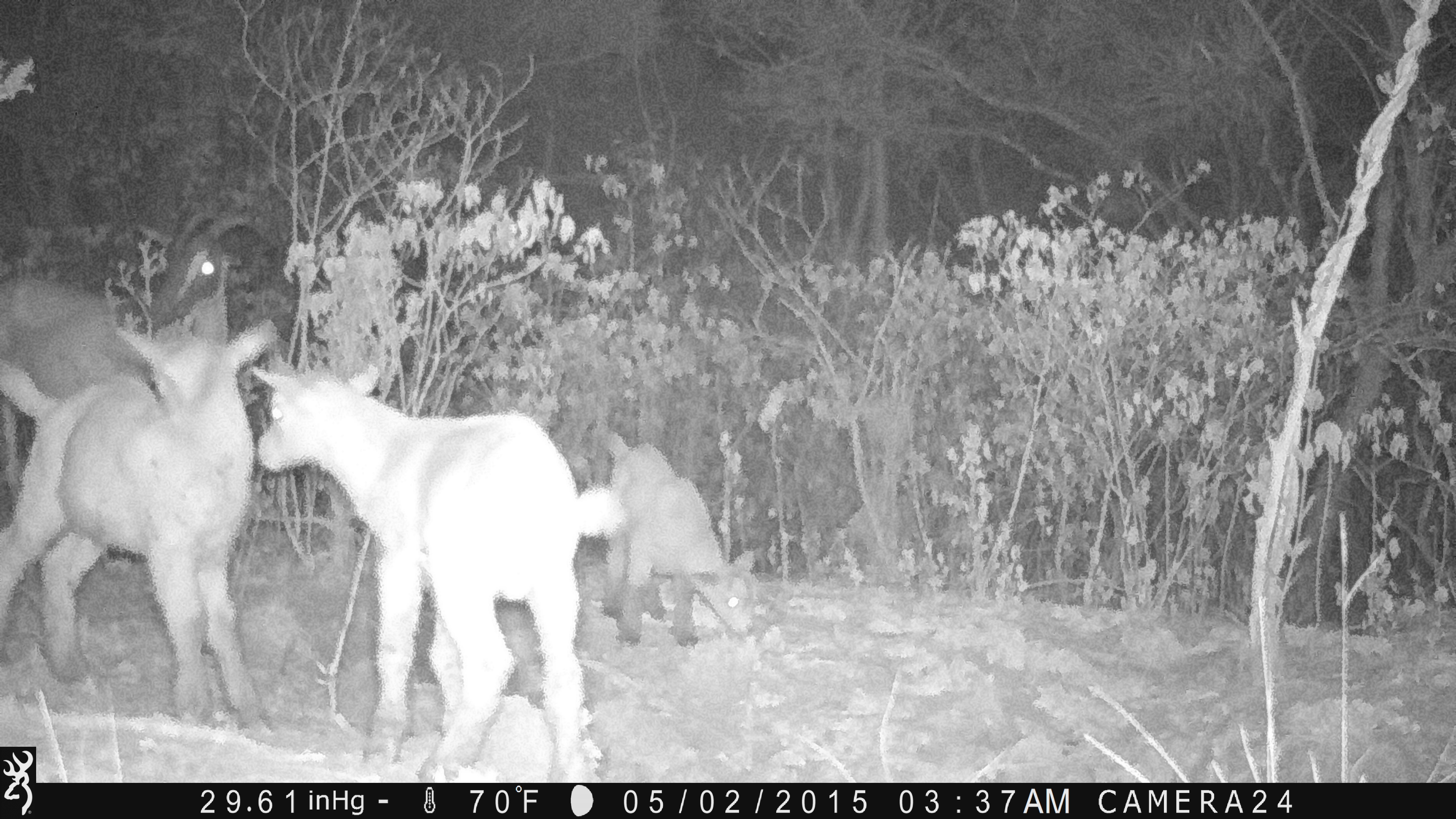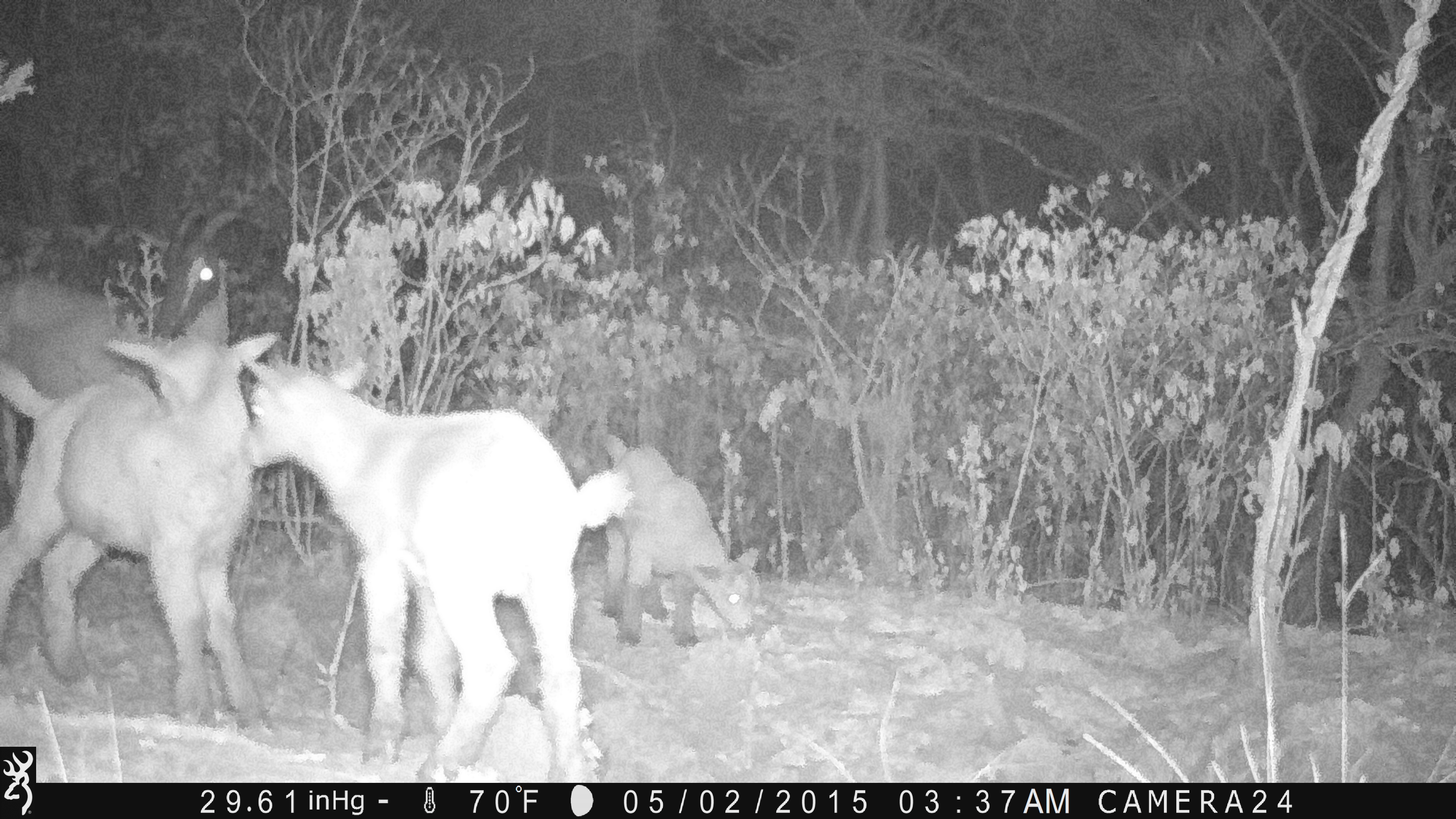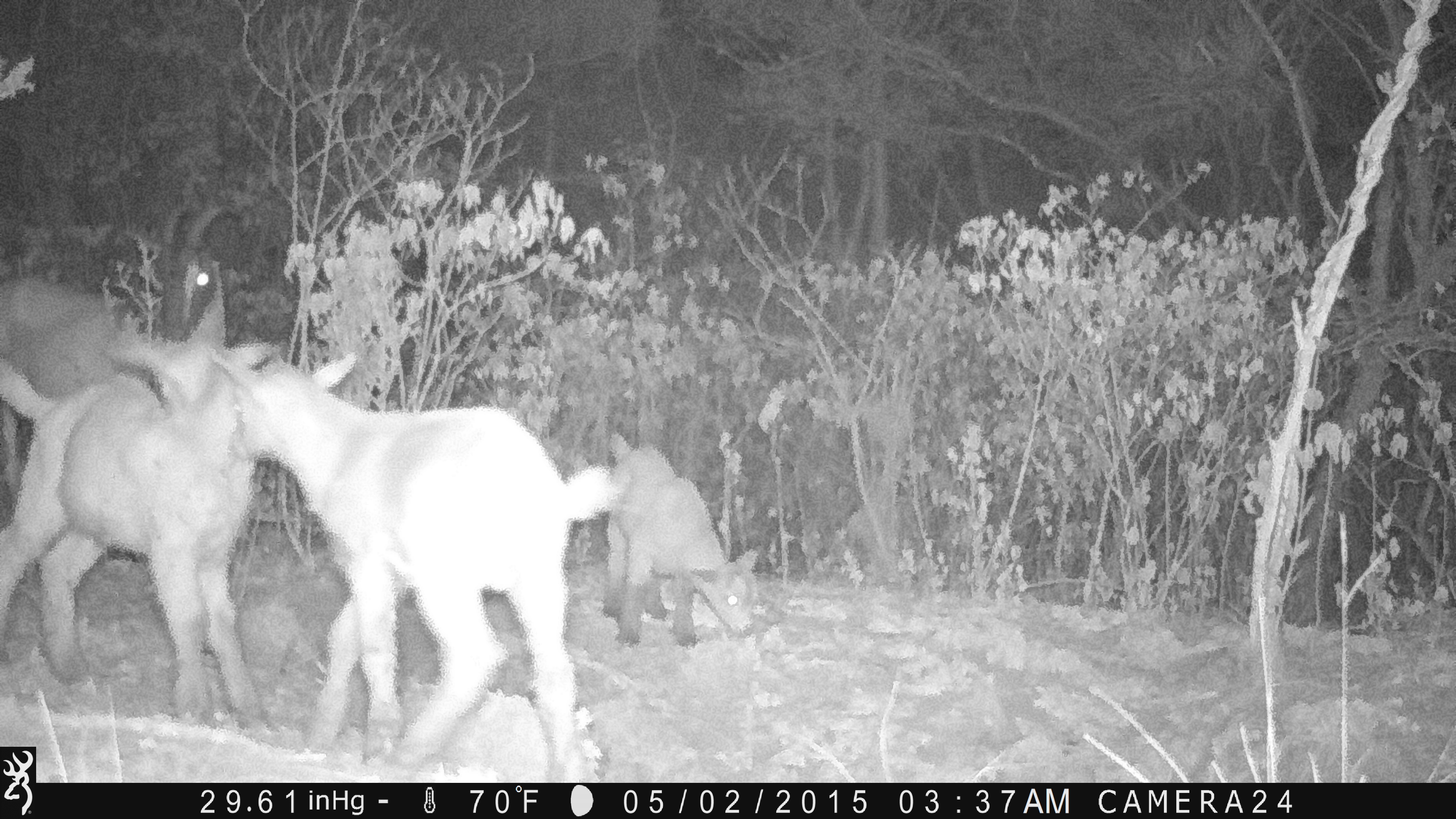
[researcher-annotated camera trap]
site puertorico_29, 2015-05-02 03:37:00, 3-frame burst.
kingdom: Animalia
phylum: Chordata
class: Mammalia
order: Artiodactyla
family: Bovidae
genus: Capra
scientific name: Capra hircus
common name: goat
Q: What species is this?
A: Goat (Capra hircus).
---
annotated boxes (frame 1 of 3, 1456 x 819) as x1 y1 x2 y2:
goat: 244 348 588 781; 2 302 257 733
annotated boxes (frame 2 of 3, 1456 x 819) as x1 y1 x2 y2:
goat: 230 341 608 779; 0 315 260 730; 596 419 787 662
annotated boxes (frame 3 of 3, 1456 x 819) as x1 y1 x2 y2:
goat: 217 331 614 778; 1 315 266 735; 0 190 234 398; 594 437 755 648